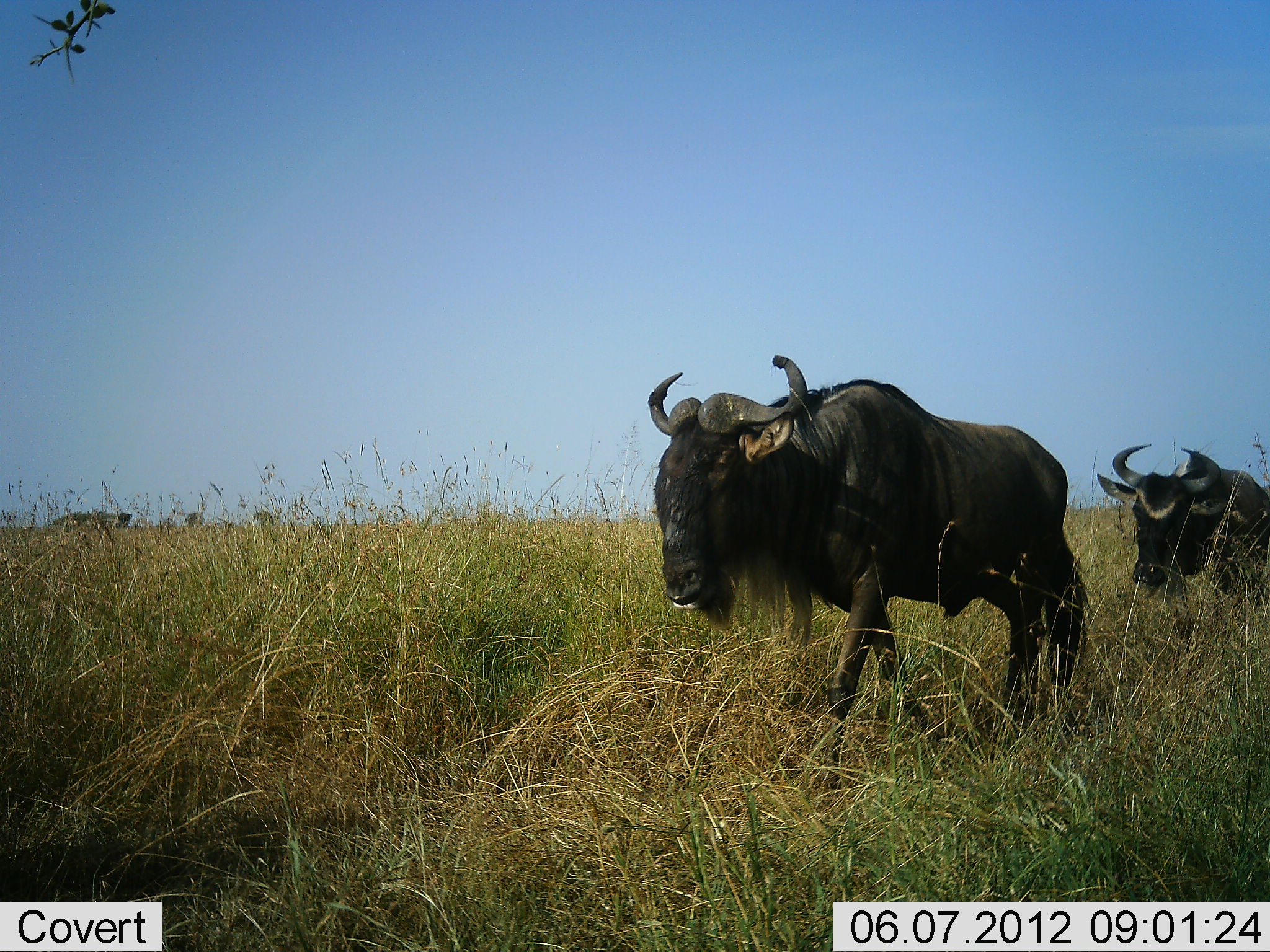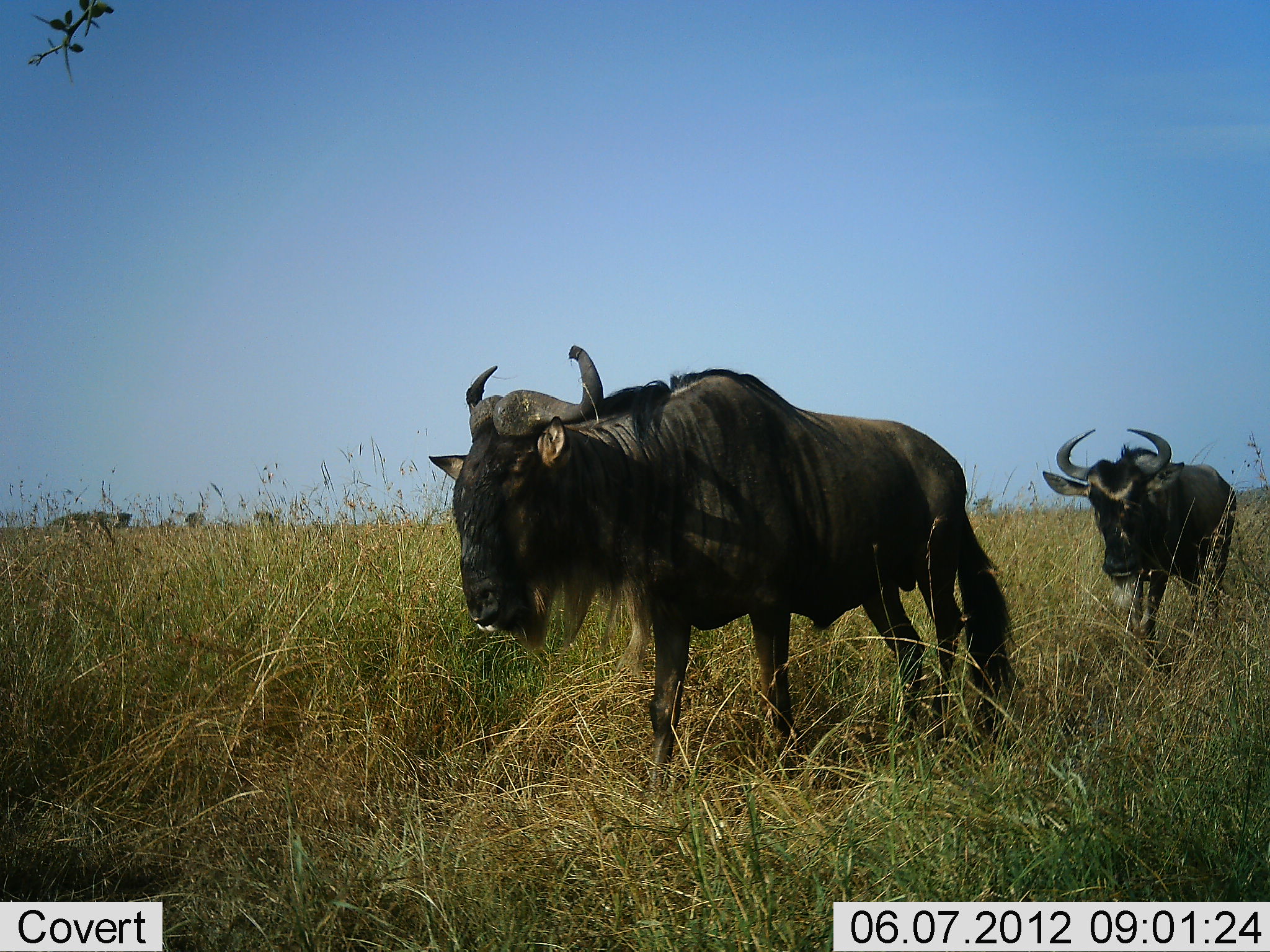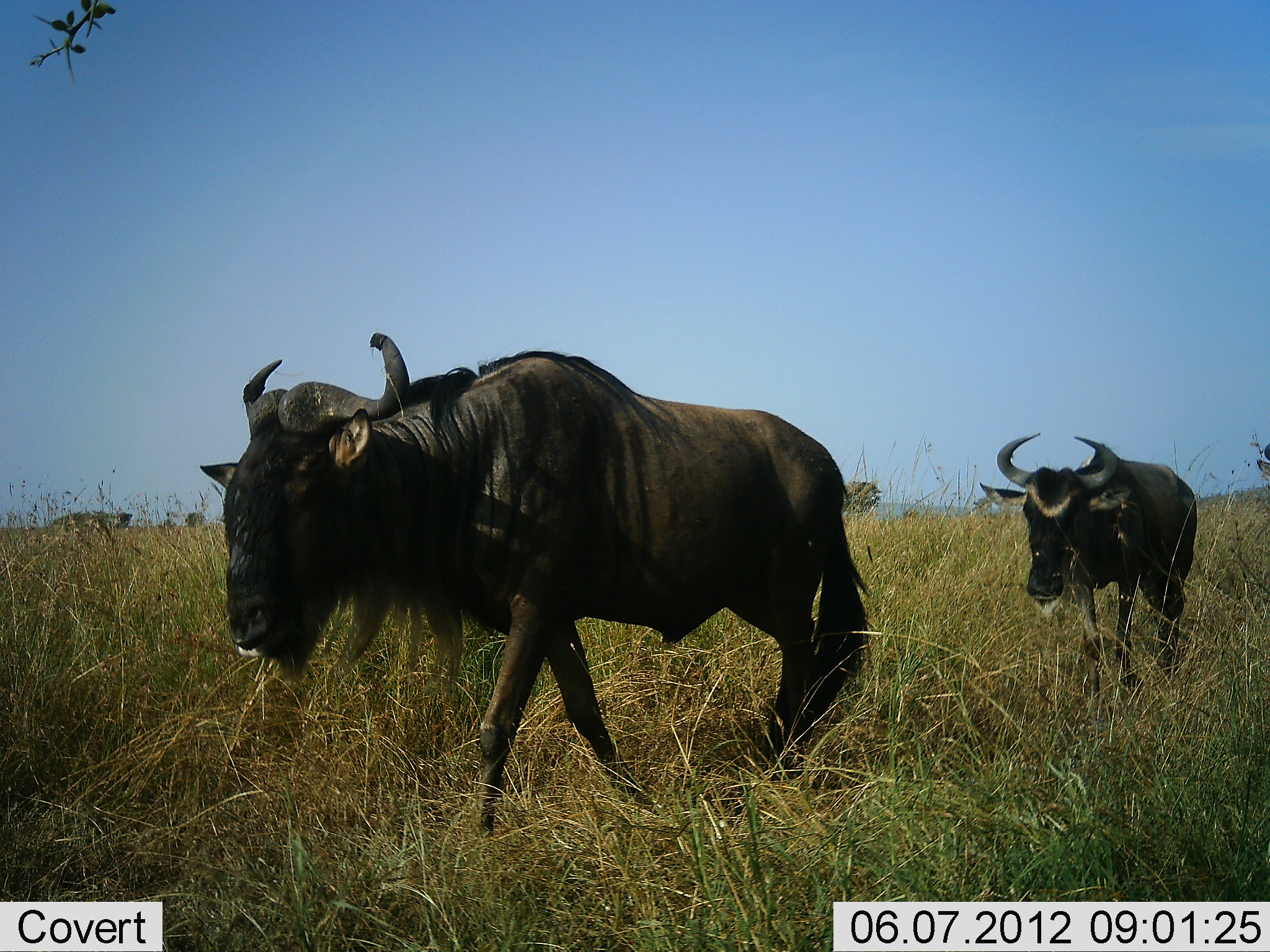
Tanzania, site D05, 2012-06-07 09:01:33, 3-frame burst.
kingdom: Animalia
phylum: Chordata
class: Mammalia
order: Artiodactyla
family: Bovidae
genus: Connochaetes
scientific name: Connochaetes taurinus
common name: blue wildebeest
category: wildebeest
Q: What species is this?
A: Wildebeest (blue wildebeest) (Connochaetes taurinus).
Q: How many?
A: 2.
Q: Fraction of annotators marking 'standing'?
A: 0%.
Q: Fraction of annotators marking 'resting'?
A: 0%.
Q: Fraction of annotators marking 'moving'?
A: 100%.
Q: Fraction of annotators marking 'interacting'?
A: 0%.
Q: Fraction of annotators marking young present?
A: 10%.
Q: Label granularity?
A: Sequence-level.